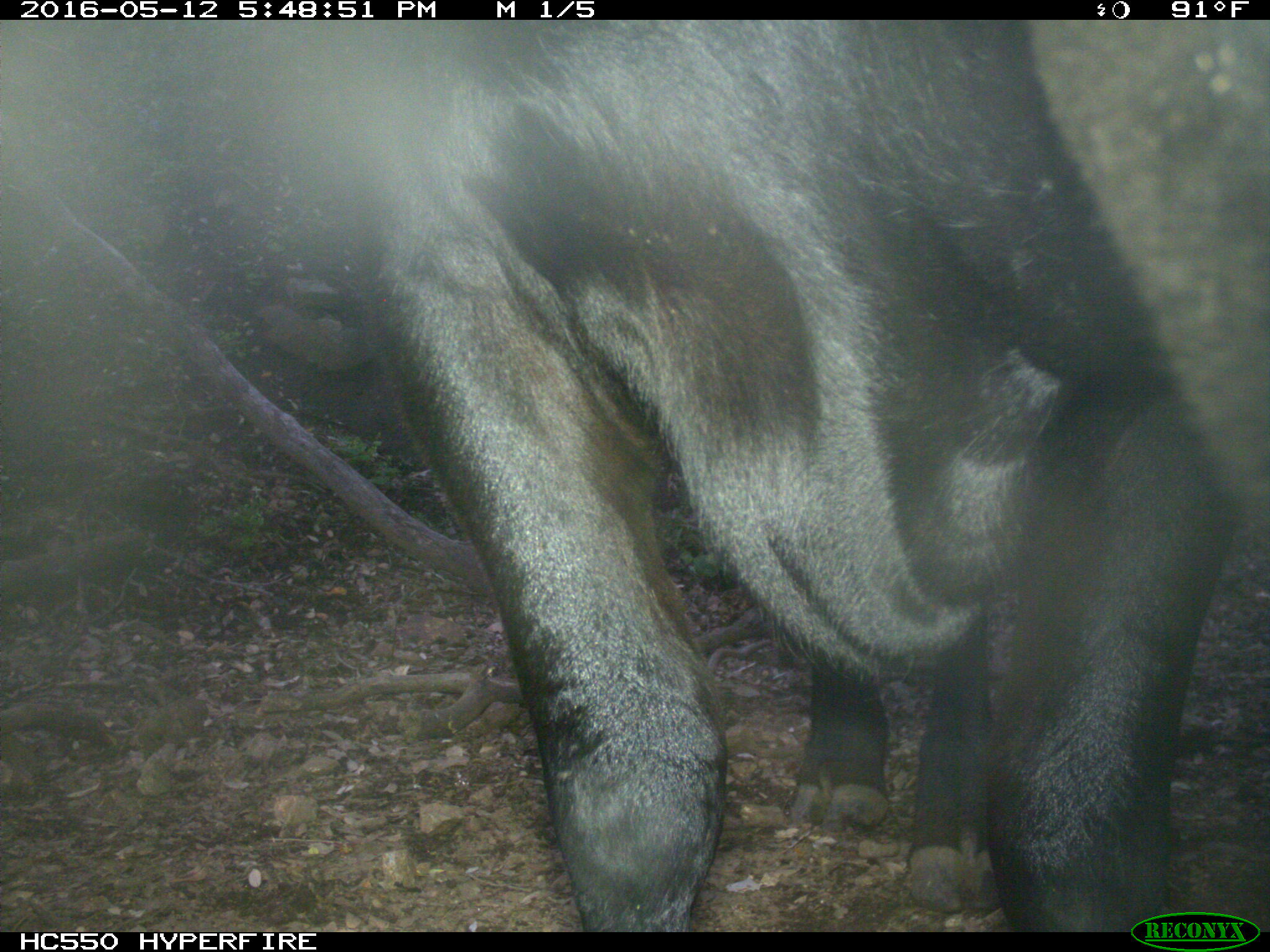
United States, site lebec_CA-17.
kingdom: Animalia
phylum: Chordata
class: Mammalia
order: Artiodactyla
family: Bovidae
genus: Bos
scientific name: Bos taurus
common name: domestic cow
Bos taurus (domestic cow).